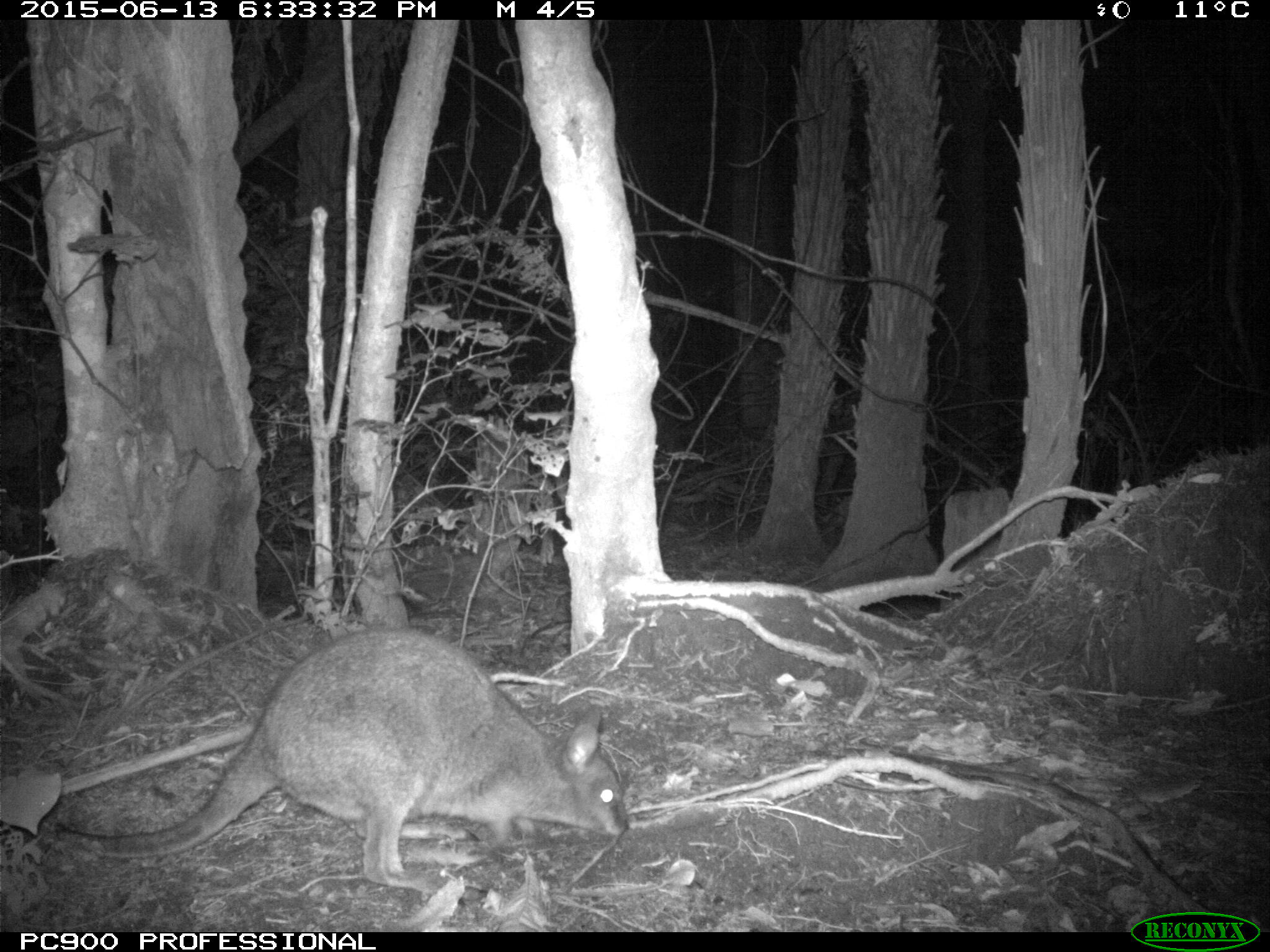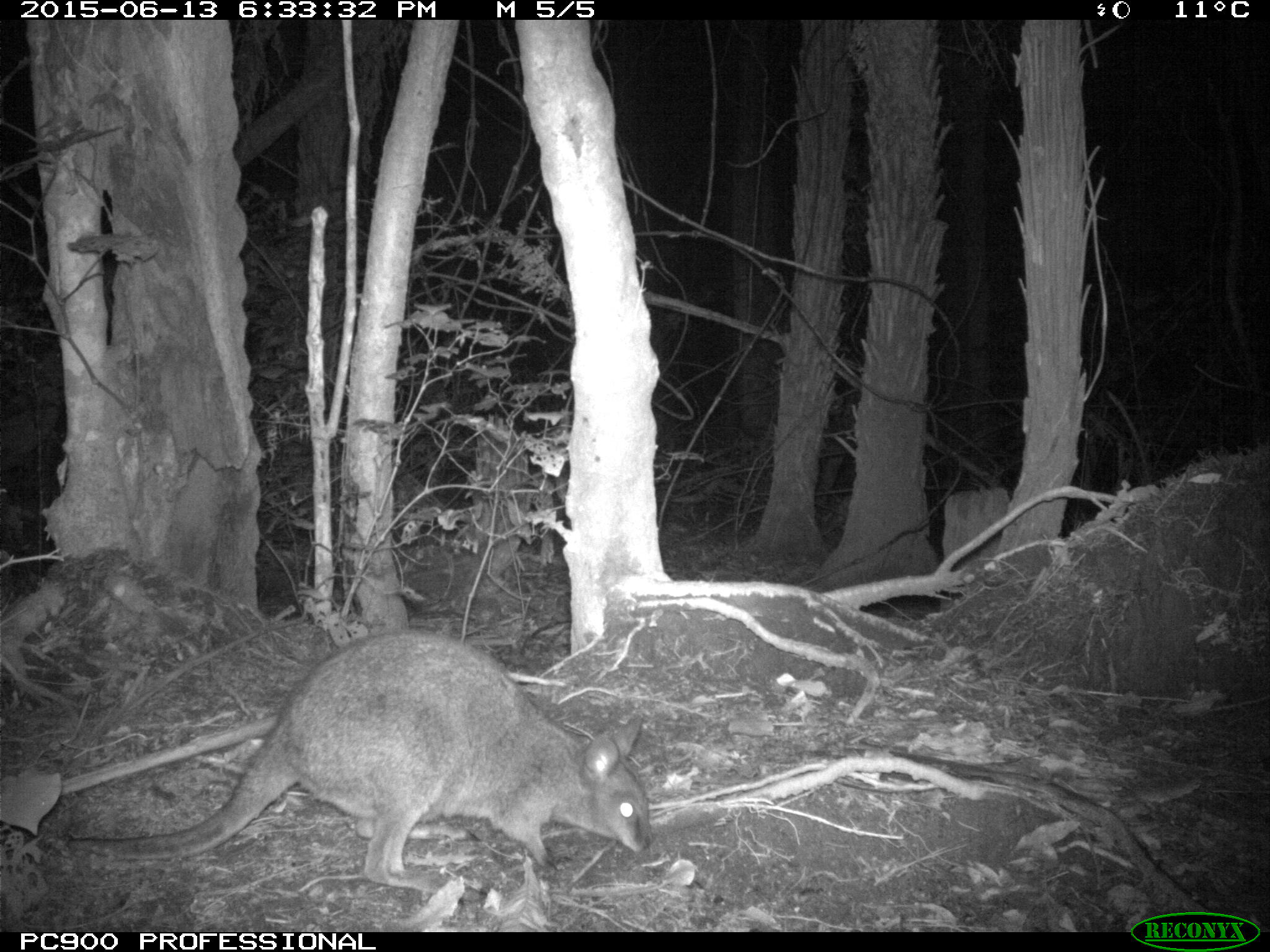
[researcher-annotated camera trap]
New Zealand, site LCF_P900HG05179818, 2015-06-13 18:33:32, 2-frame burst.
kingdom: Animalia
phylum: Chordata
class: Mammalia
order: Diprotodontia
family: Macropodidae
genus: Notamacropus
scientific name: Notamacropus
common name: wallaby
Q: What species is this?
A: Wallaby (Notamacropus).